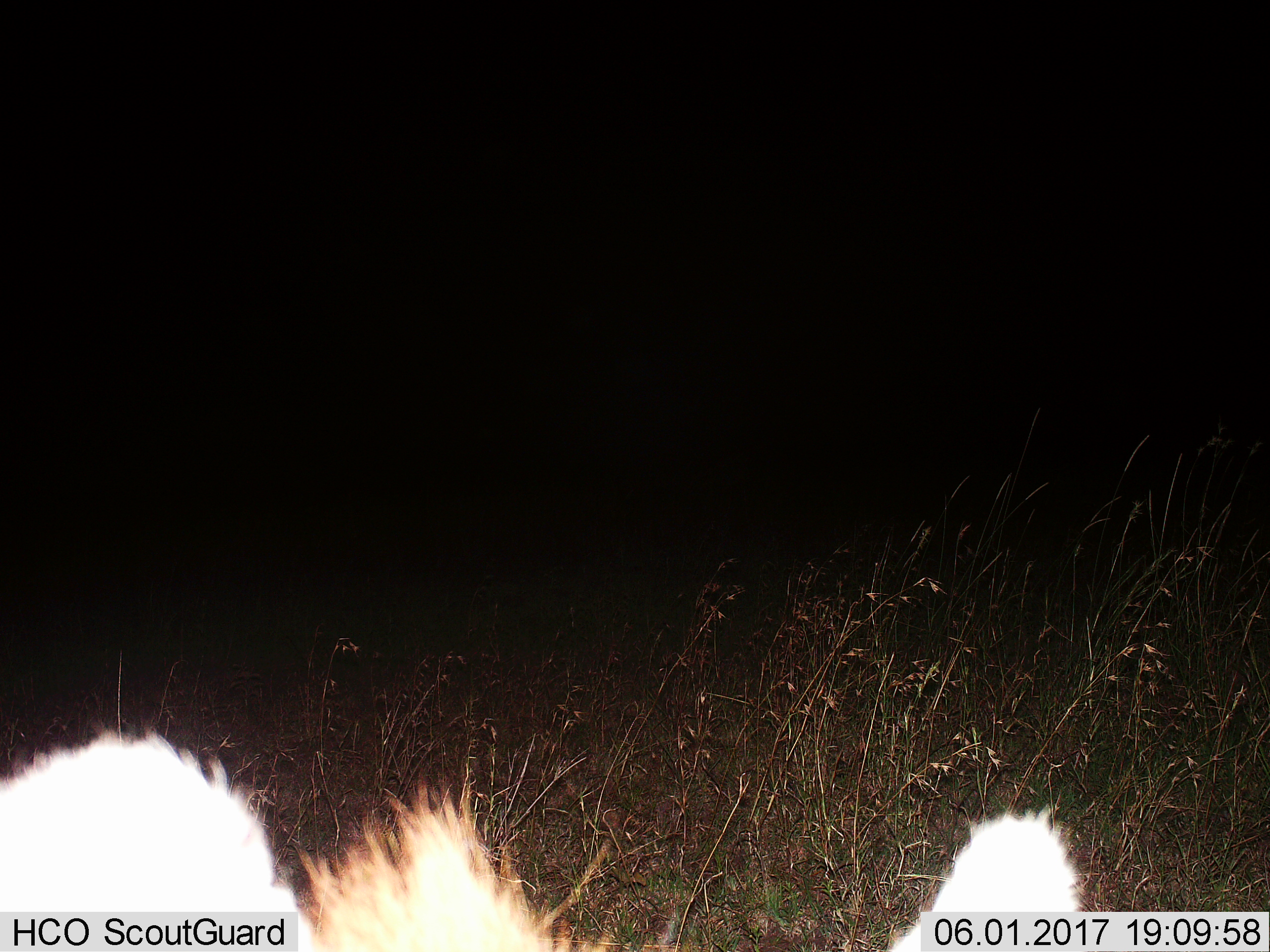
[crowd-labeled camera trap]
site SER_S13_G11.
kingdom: Animalia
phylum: Chordata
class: Mammalia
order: Carnivora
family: Hyaenidae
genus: Crocuta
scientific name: Crocuta crocuta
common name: spotted hyena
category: hyenaspotted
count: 1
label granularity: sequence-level